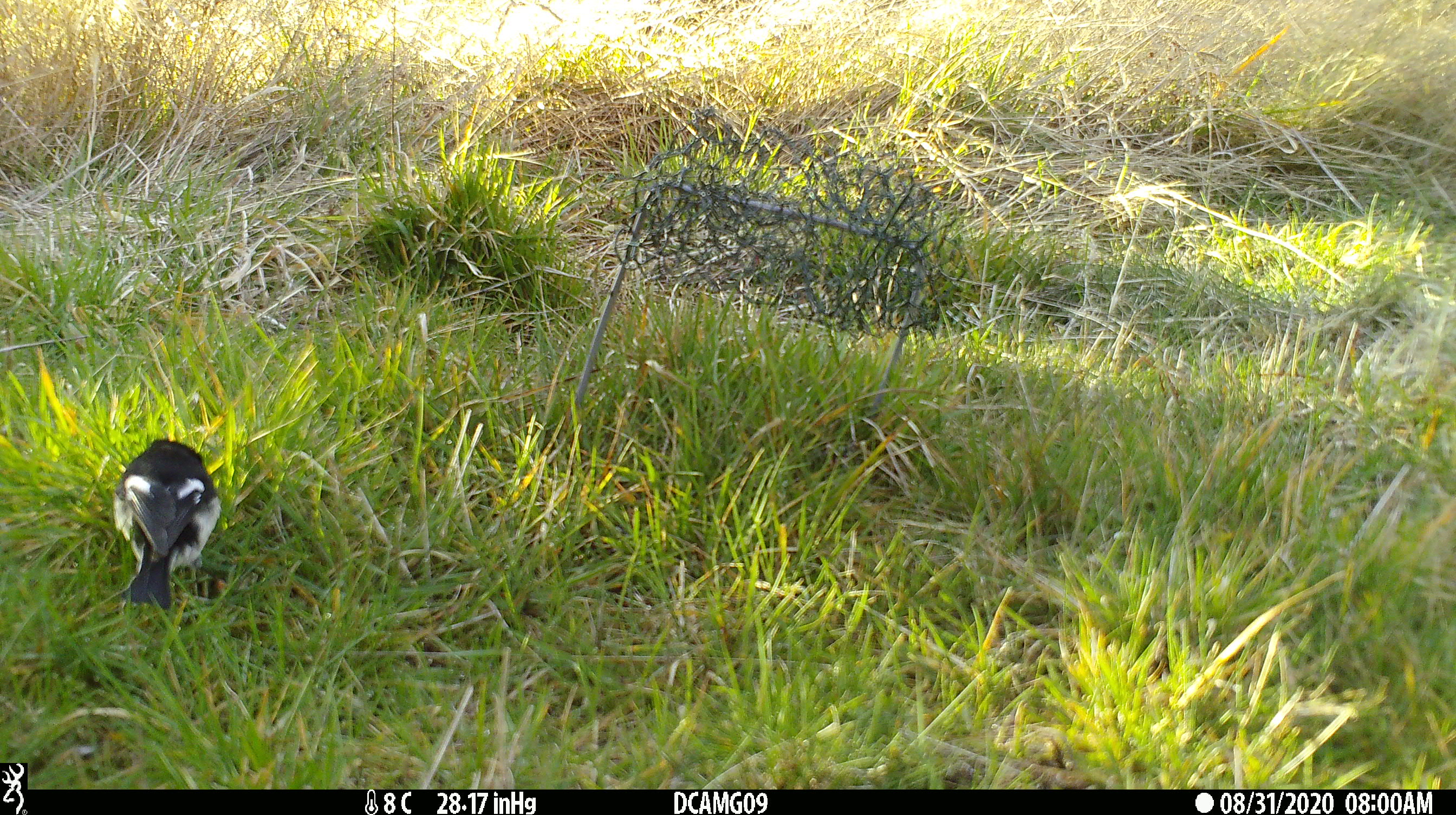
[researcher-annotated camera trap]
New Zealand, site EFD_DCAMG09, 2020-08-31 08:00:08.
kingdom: Animalia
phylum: Chordata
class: Aves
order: Passeriformes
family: Petroicidae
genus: Petroica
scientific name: Petroica macrocephala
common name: tomtit